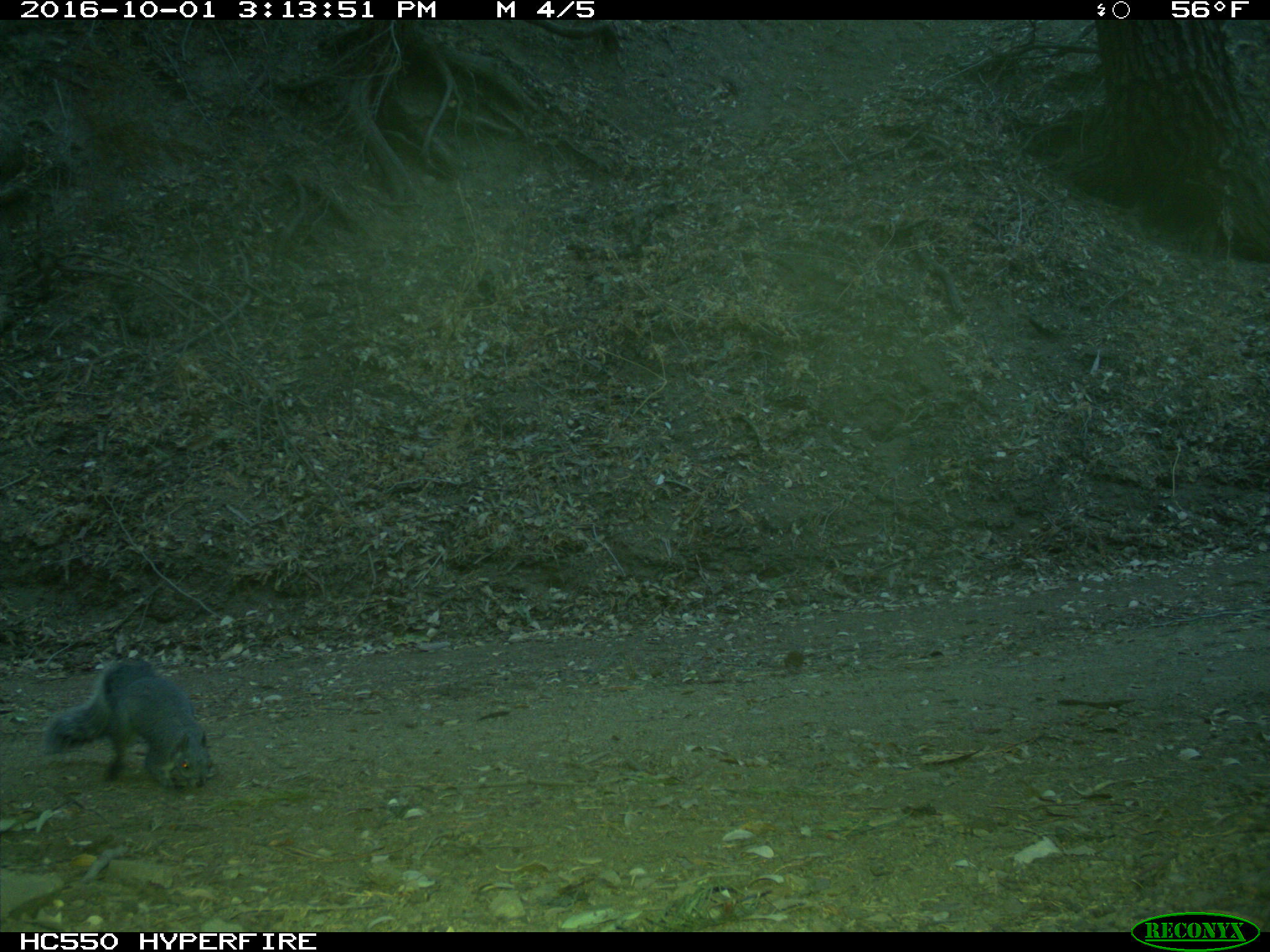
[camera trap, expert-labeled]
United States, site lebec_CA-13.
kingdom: Animalia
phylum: Chordata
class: Mammalia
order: Rodentia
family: Sciuridae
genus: Sciurus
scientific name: Sciurus carolinensis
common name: eastern gray squirrel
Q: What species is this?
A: Sciurus carolinensis (eastern gray squirrel).